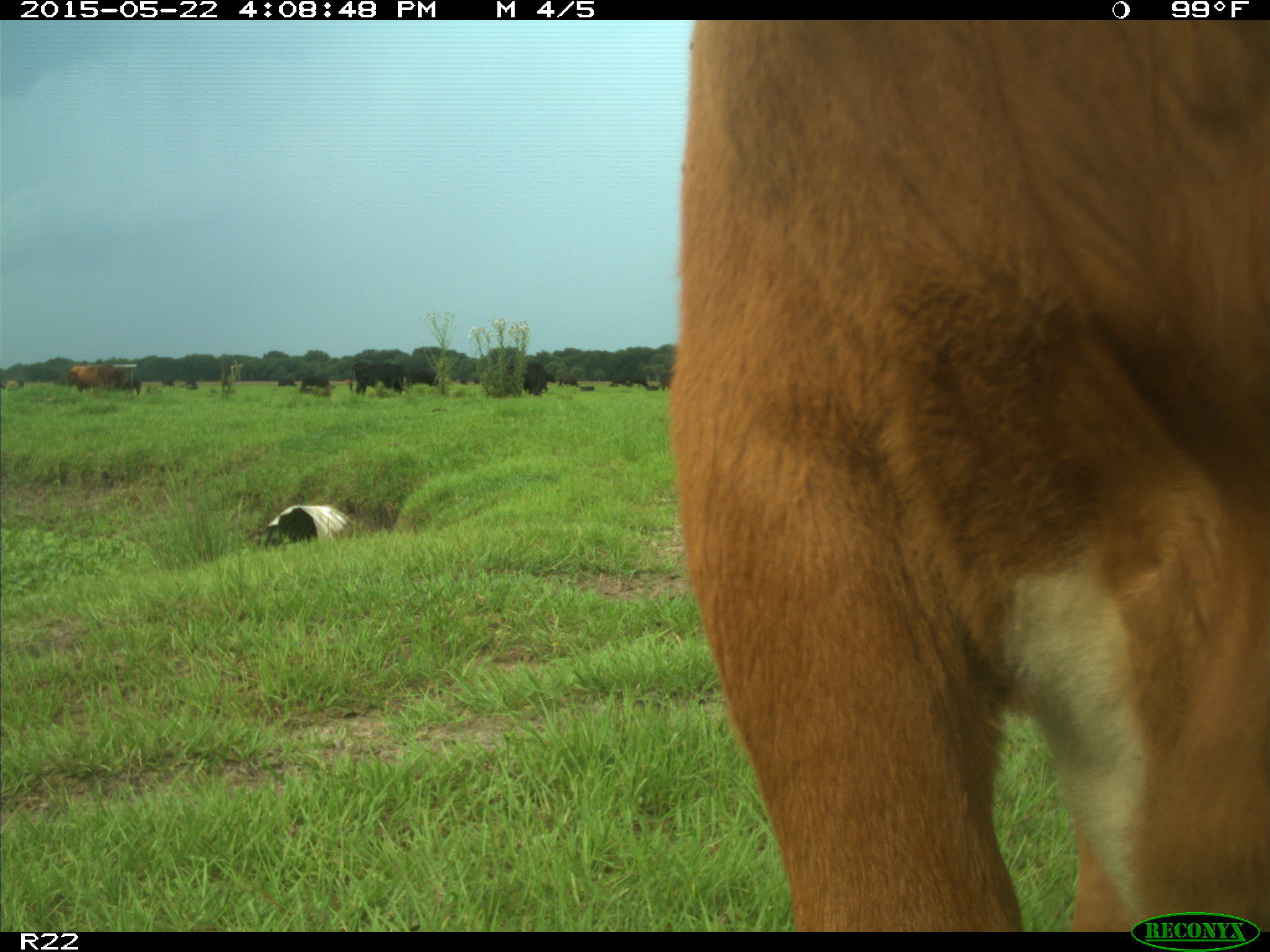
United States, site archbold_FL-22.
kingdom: Animalia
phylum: Chordata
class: Mammalia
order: Artiodactyla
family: Bovidae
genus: Bos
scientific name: Bos taurus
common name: domestic cow